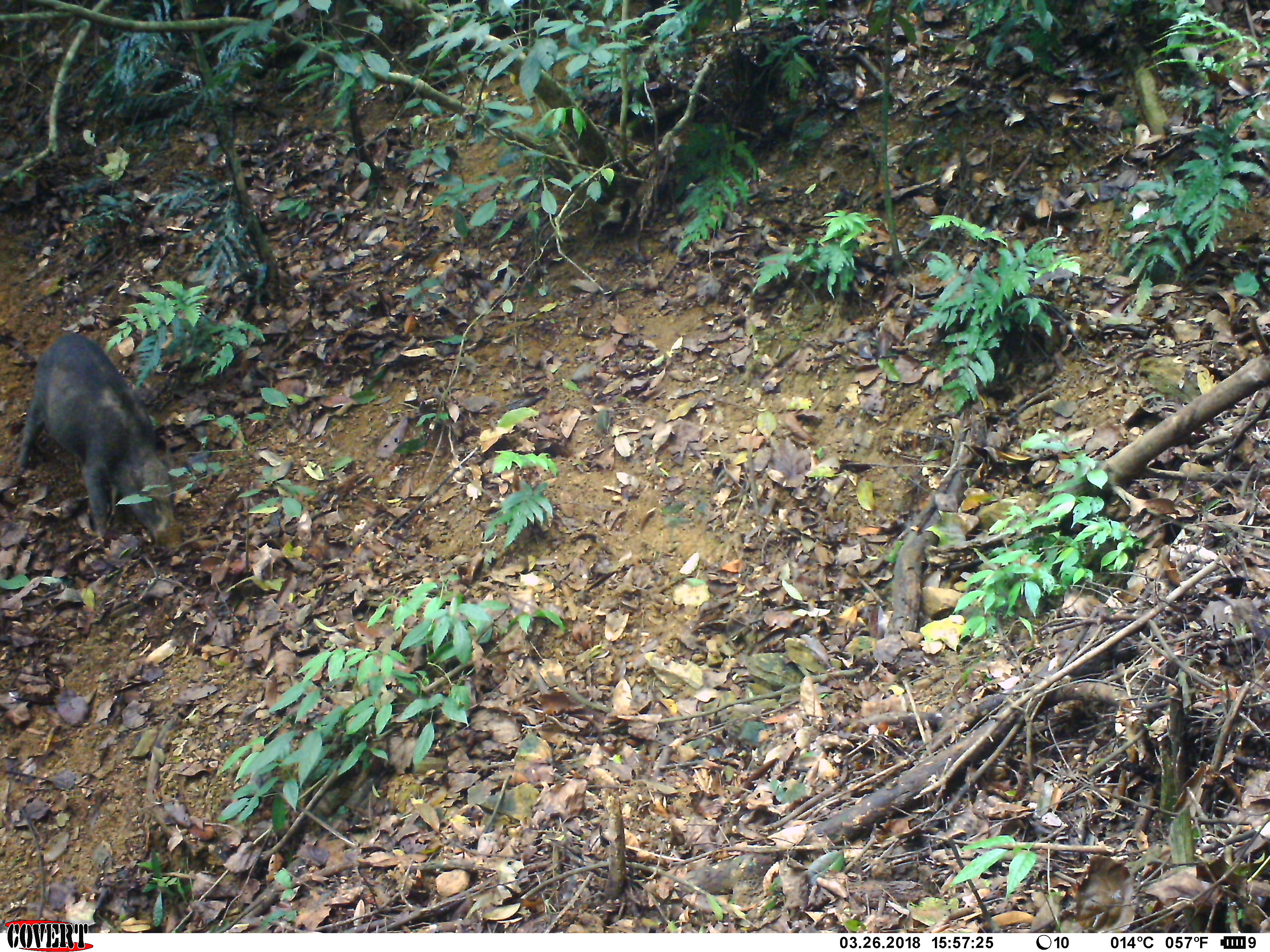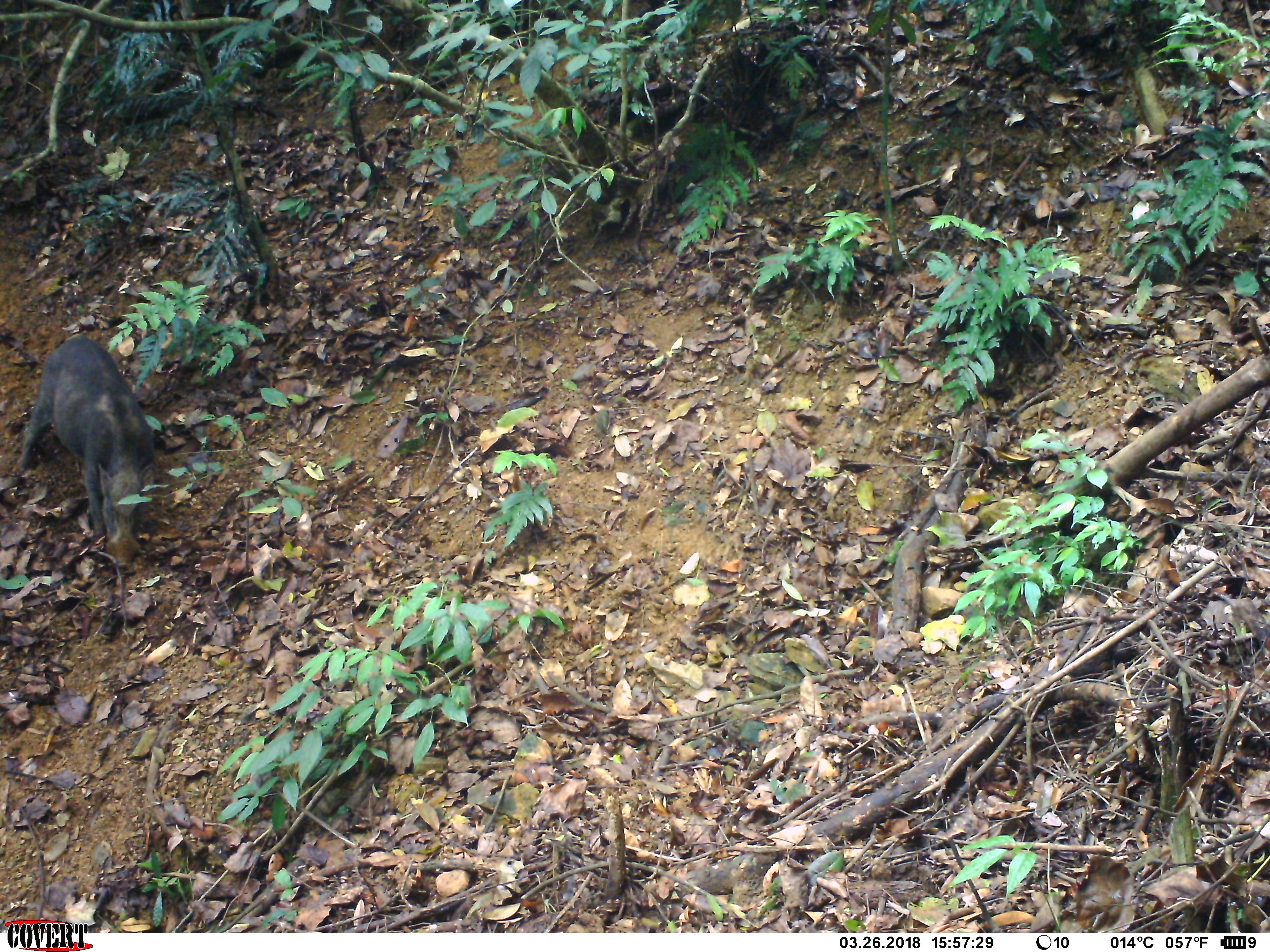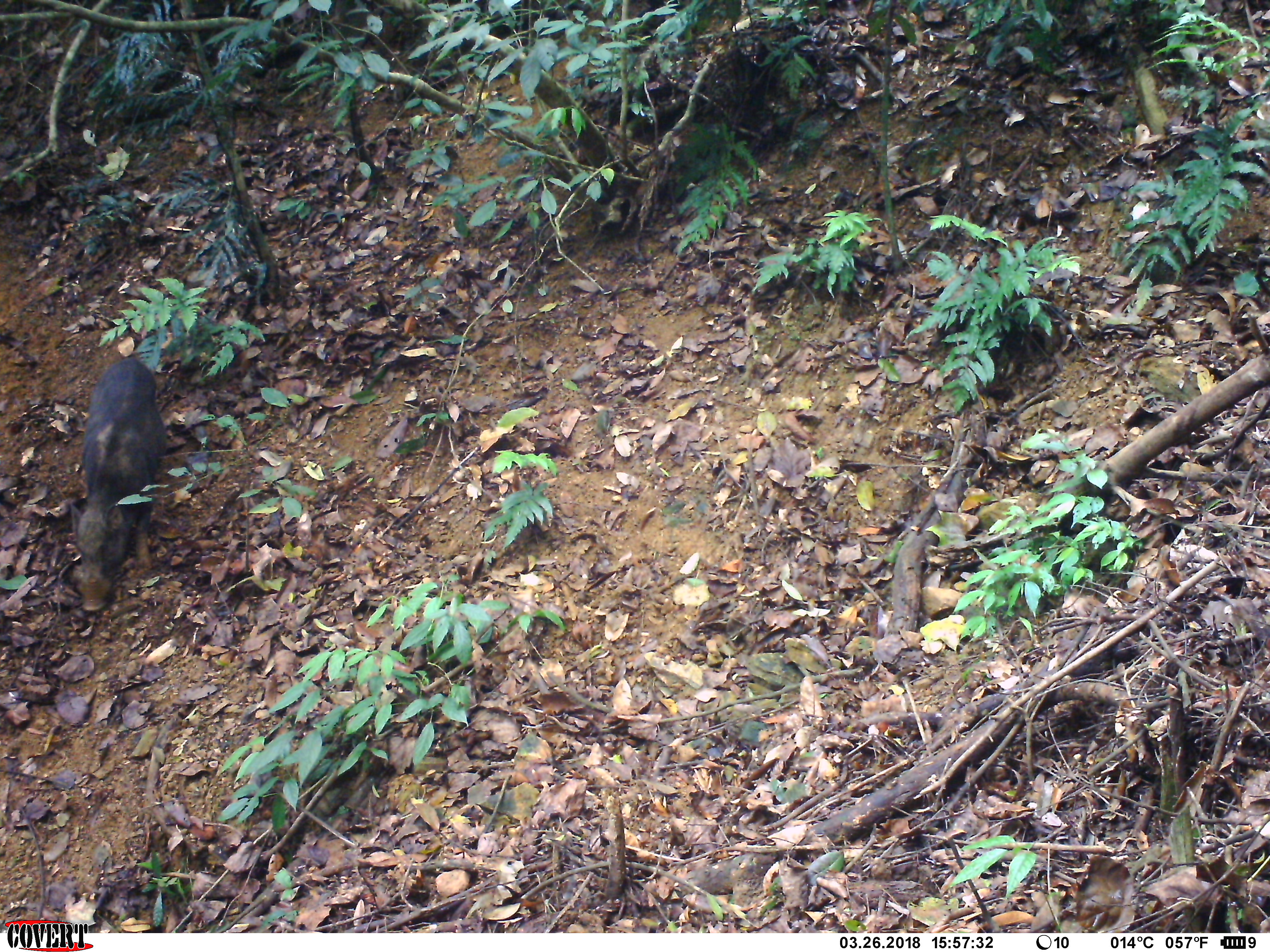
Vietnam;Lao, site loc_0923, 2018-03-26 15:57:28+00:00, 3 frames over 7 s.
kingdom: Animalia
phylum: Chordata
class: Mammalia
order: Artiodactyla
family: Suidae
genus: Sus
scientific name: Sus scrofa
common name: eurasian wild pig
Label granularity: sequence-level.